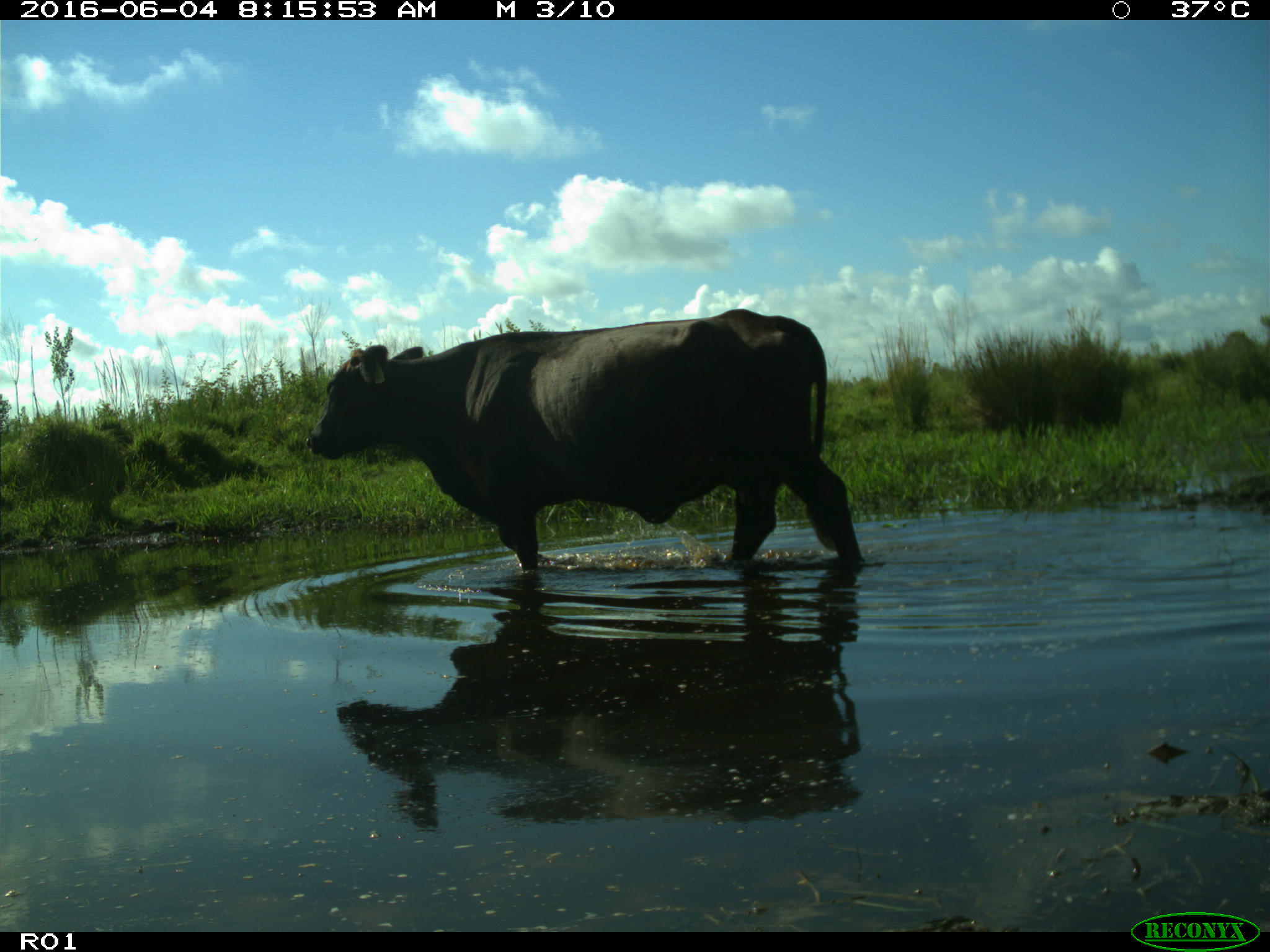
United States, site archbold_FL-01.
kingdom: Animalia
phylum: Chordata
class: Mammalia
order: Artiodactyla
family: Bovidae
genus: Bos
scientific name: Bos taurus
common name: domestic cow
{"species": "Bos taurus (domestic cow)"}